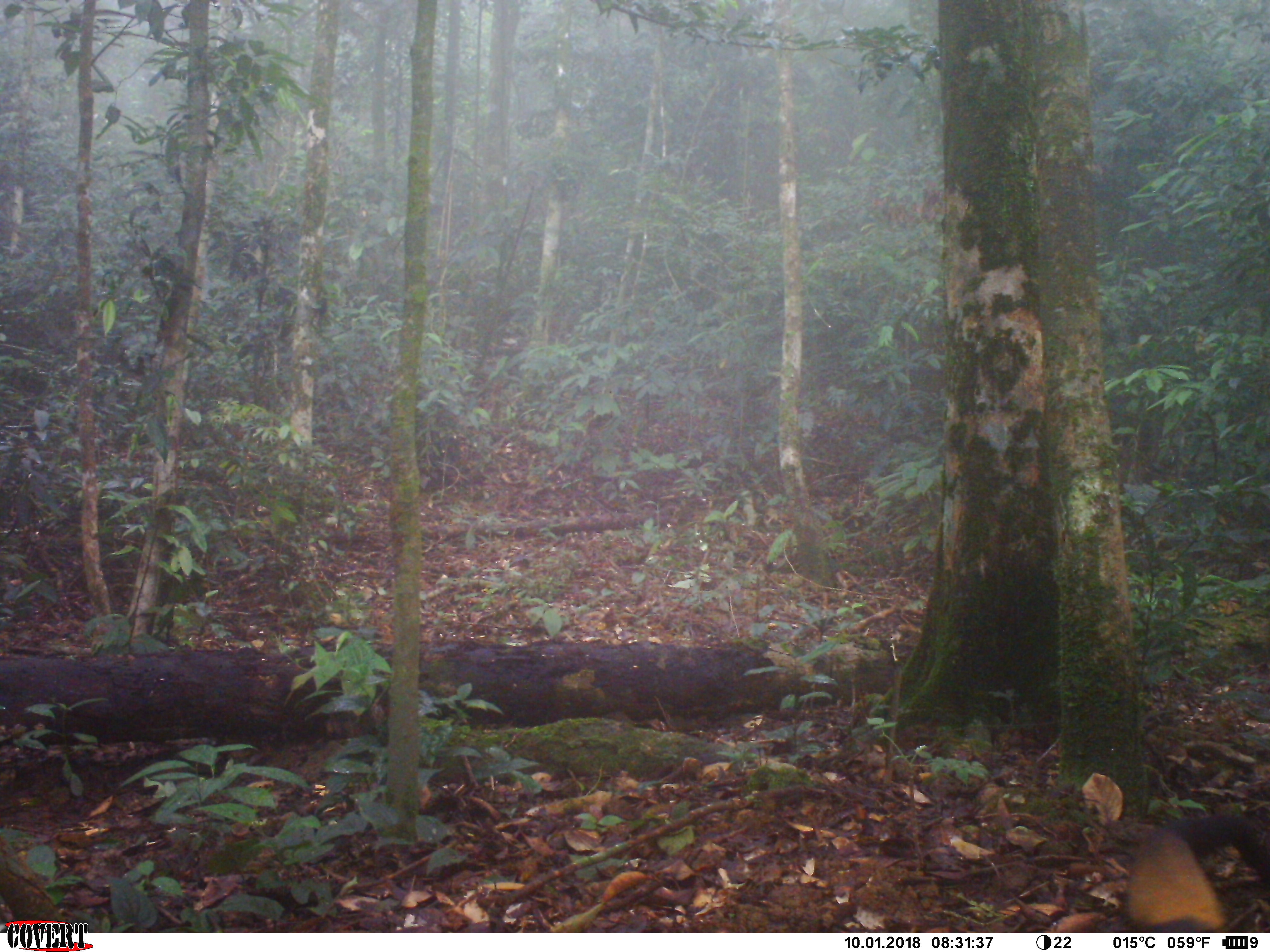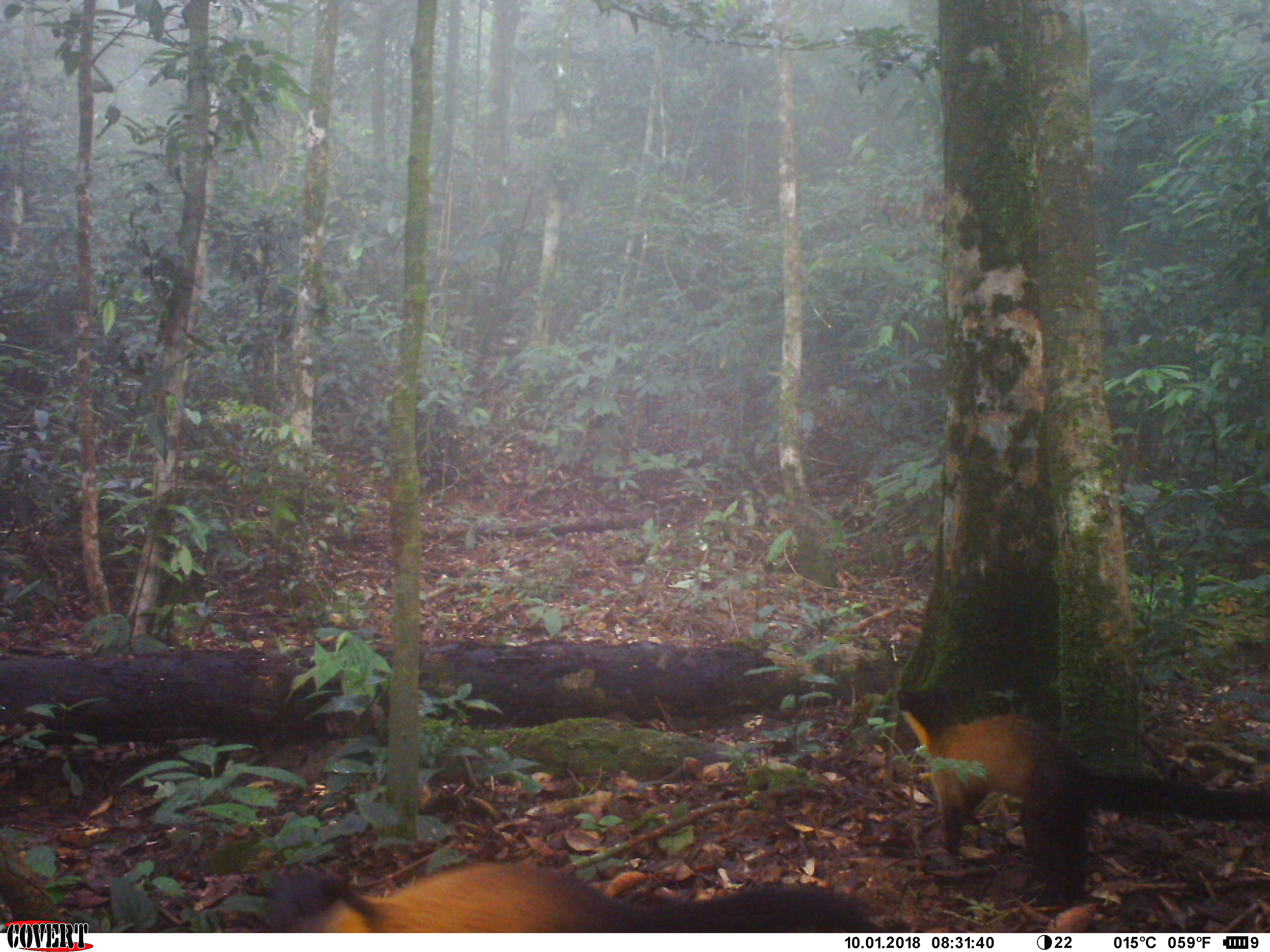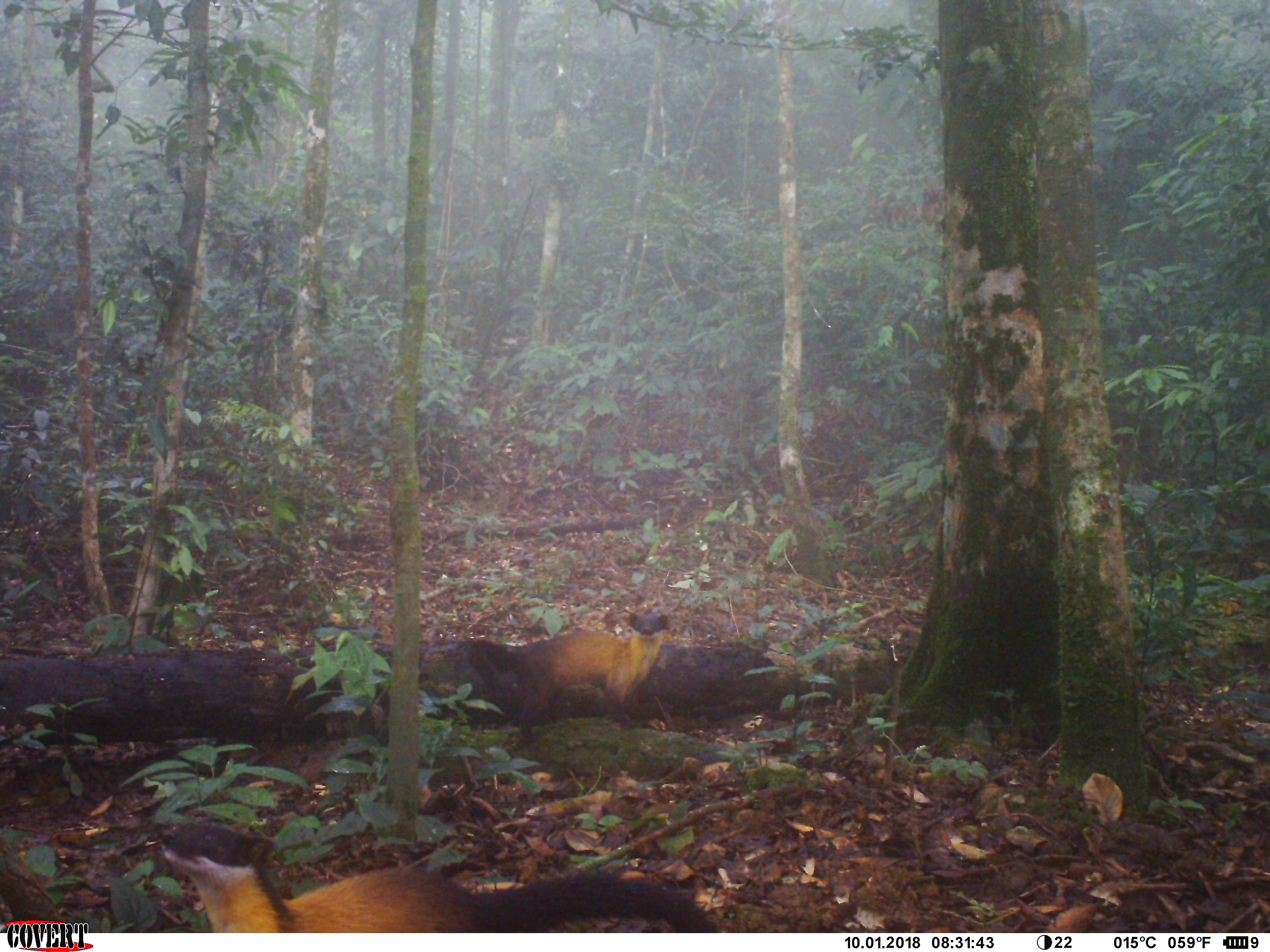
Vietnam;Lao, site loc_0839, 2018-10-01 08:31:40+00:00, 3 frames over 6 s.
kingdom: Animalia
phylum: Chordata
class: Mammalia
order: Carnivora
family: Mustelidae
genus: Martes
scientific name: Martes flavigula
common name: yellow-throated marten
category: yellow throated marten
Yellow throated marten (yellow-throated marten) (Martes flavigula). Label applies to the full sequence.